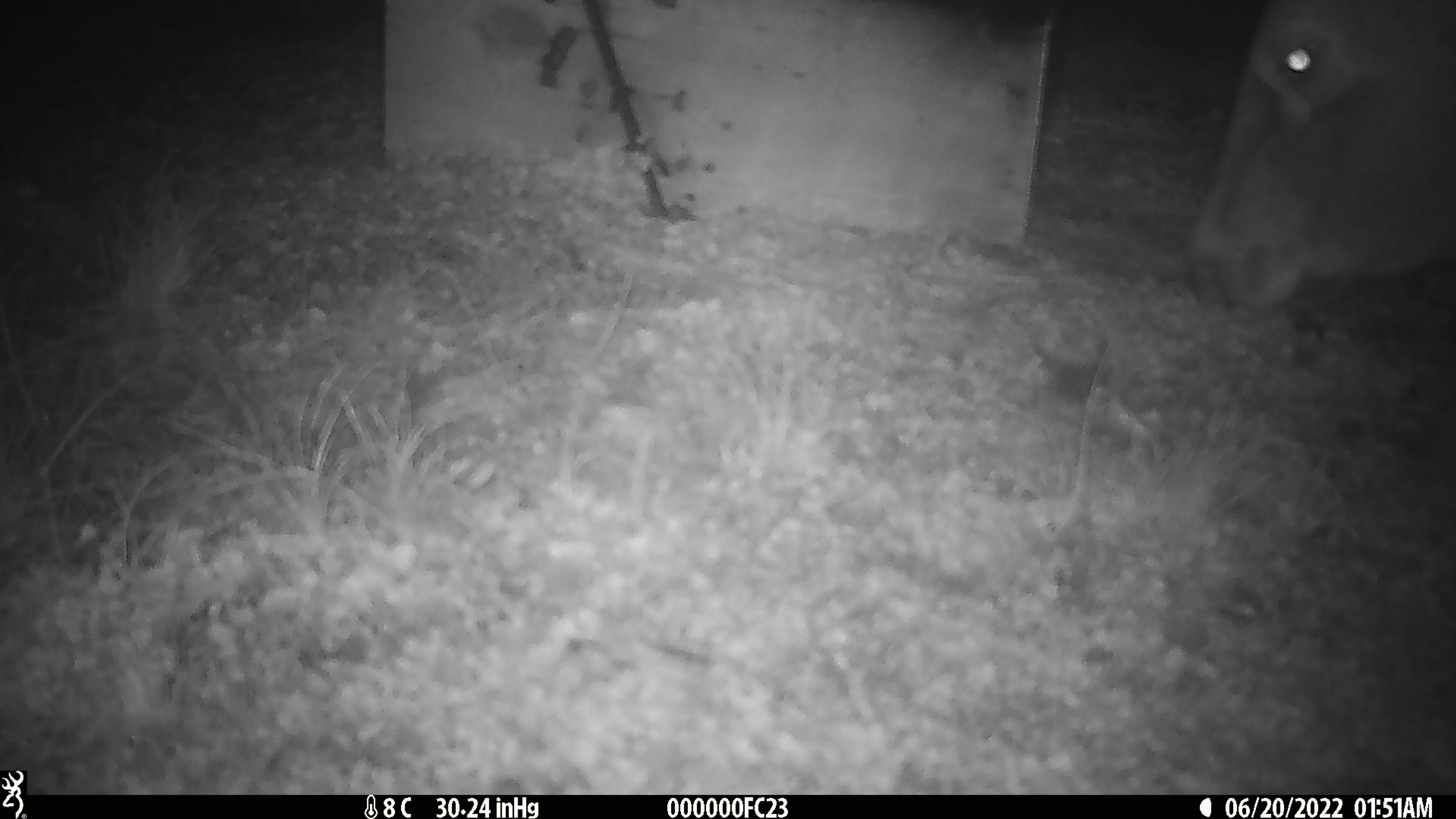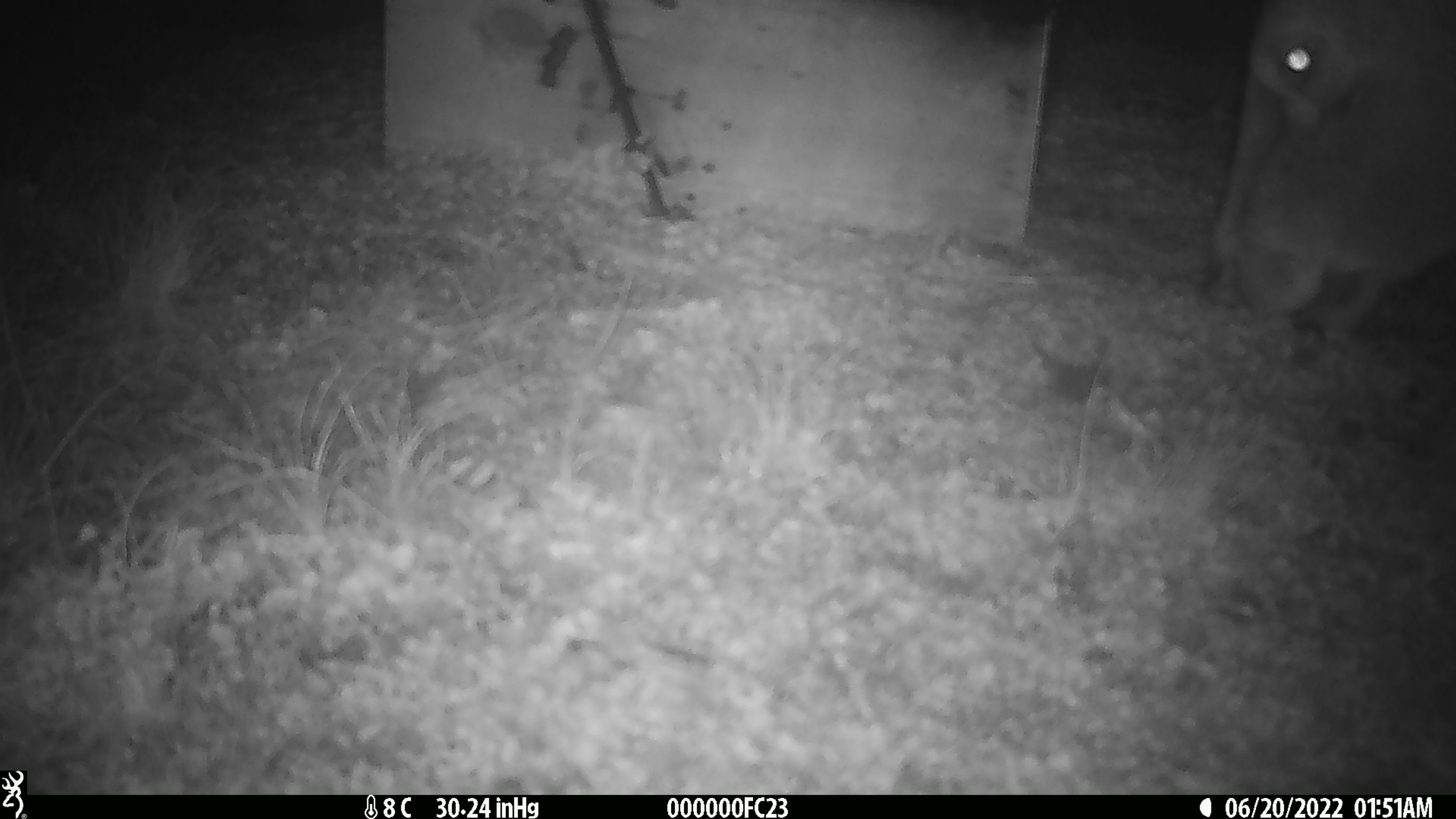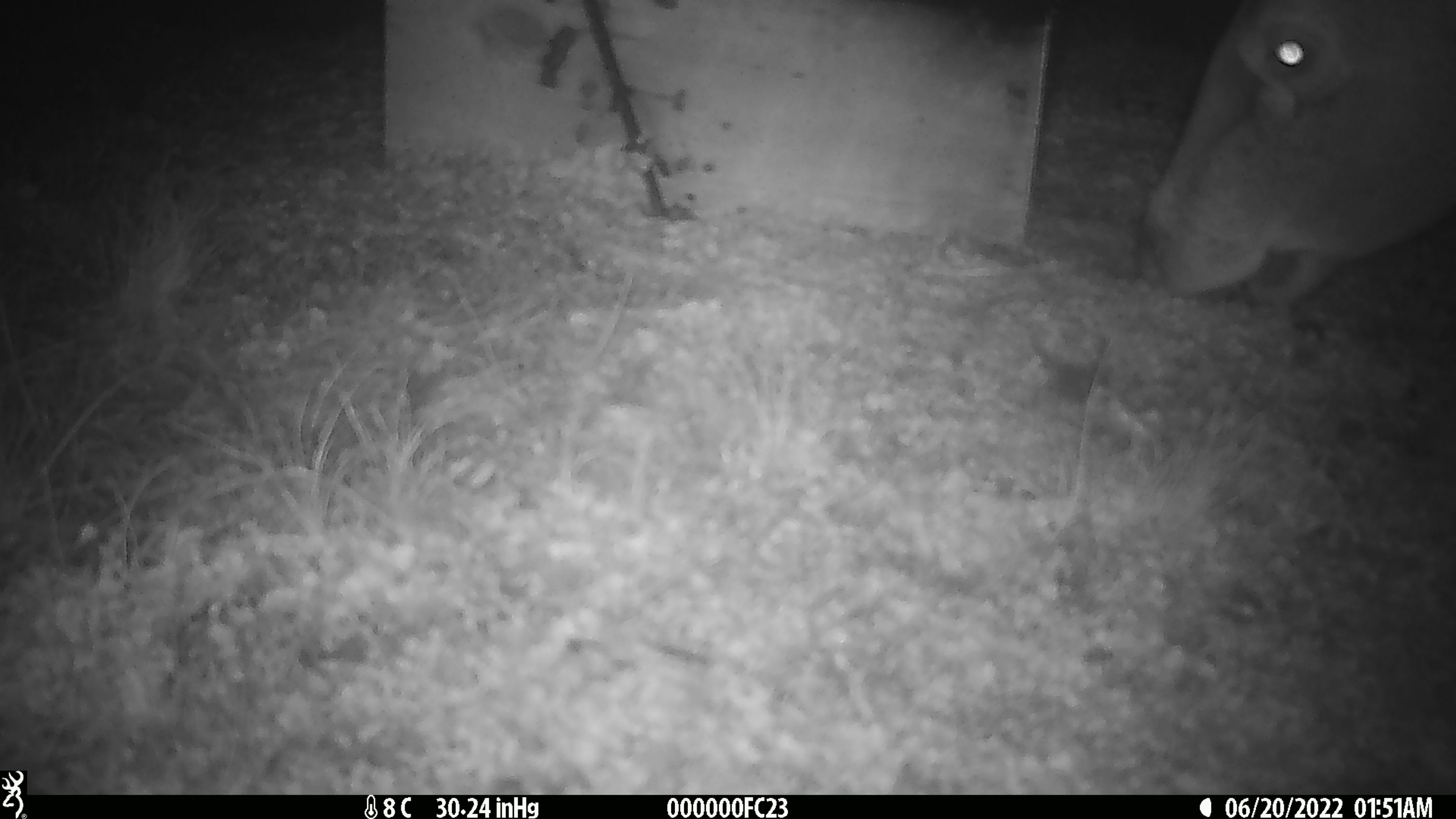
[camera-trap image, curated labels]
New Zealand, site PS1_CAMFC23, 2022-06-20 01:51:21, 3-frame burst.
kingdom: Animalia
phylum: Chordata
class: Mammalia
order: Artiodactyla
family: Cervidae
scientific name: Cervidae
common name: deer